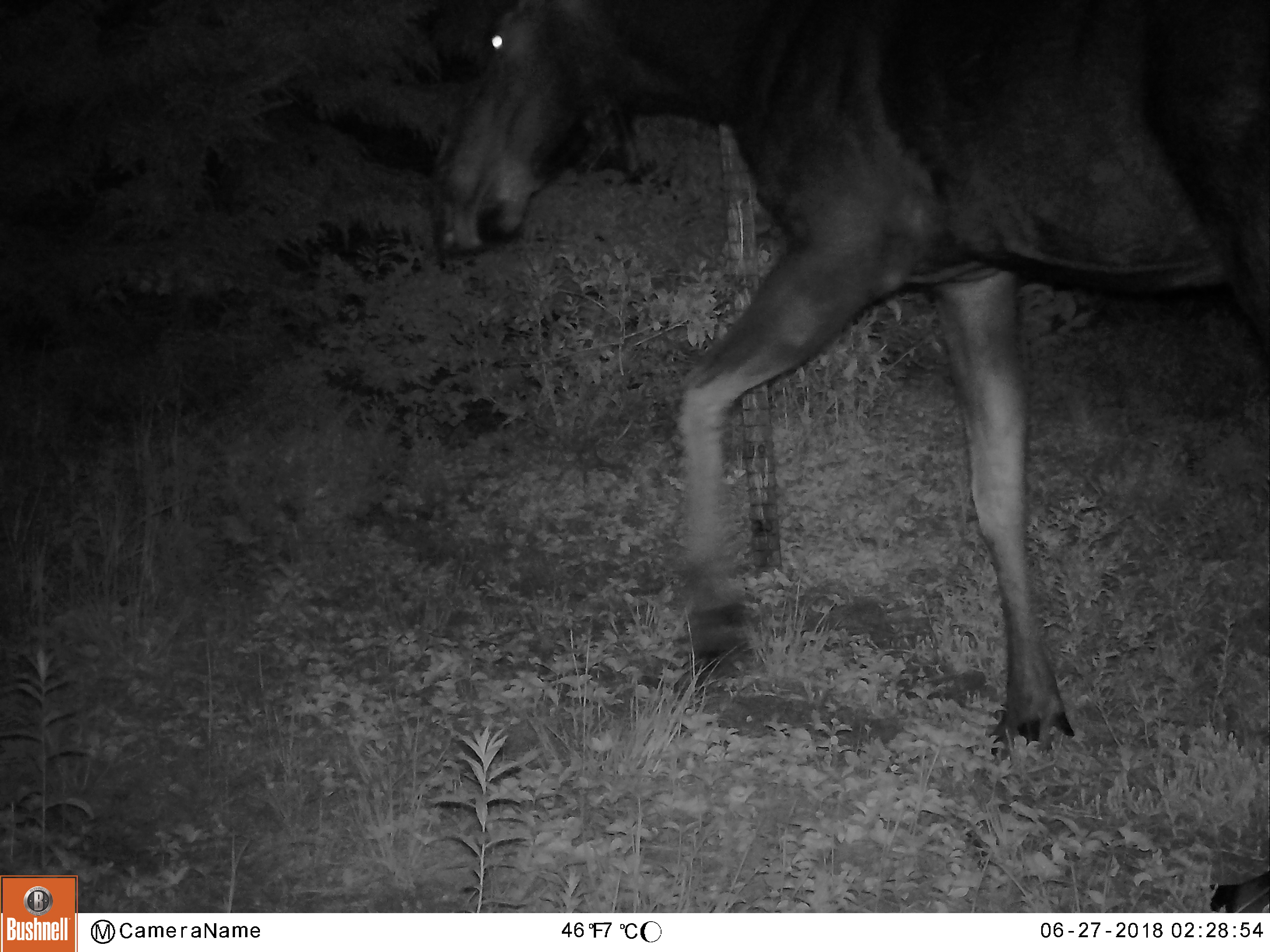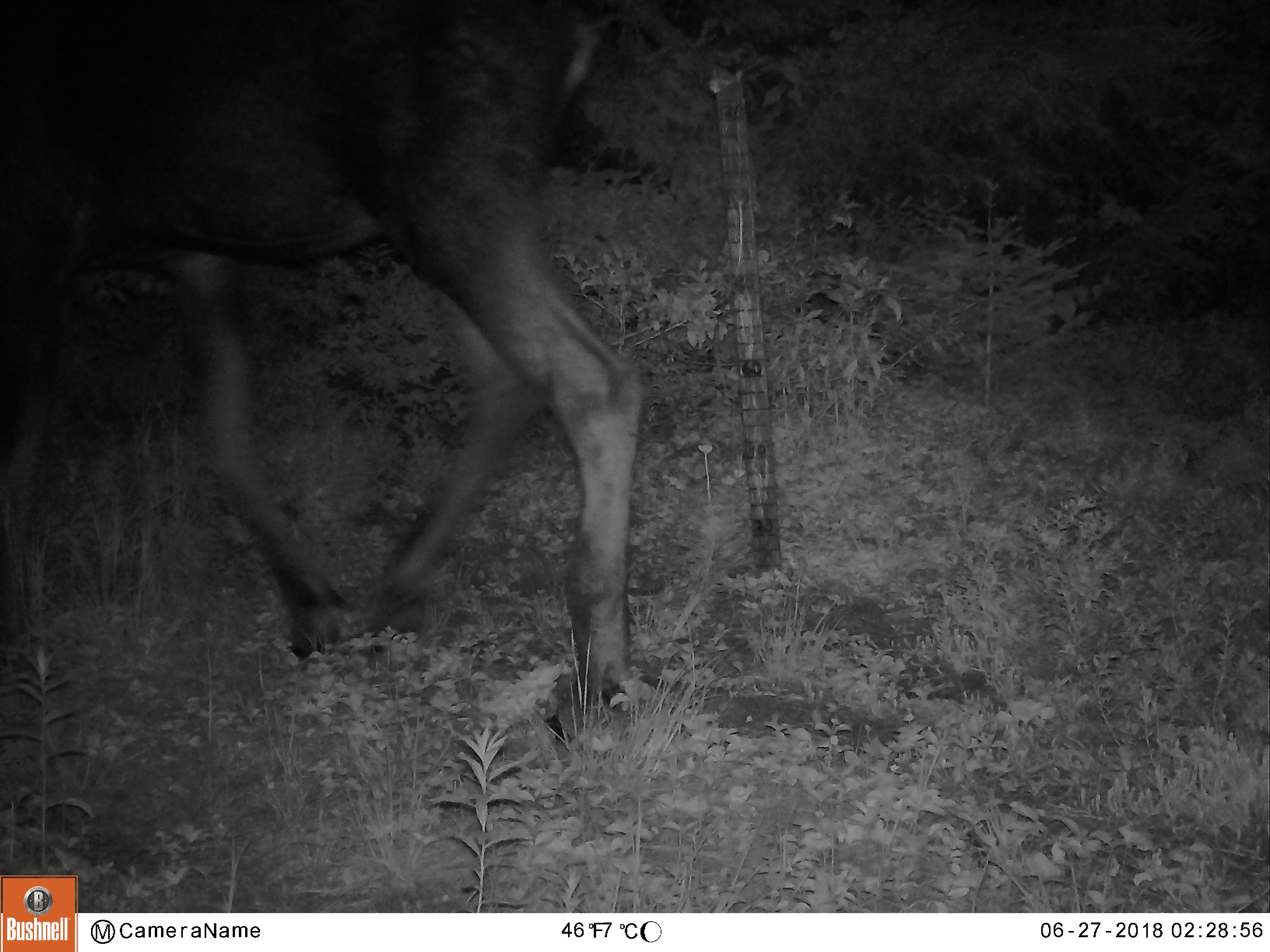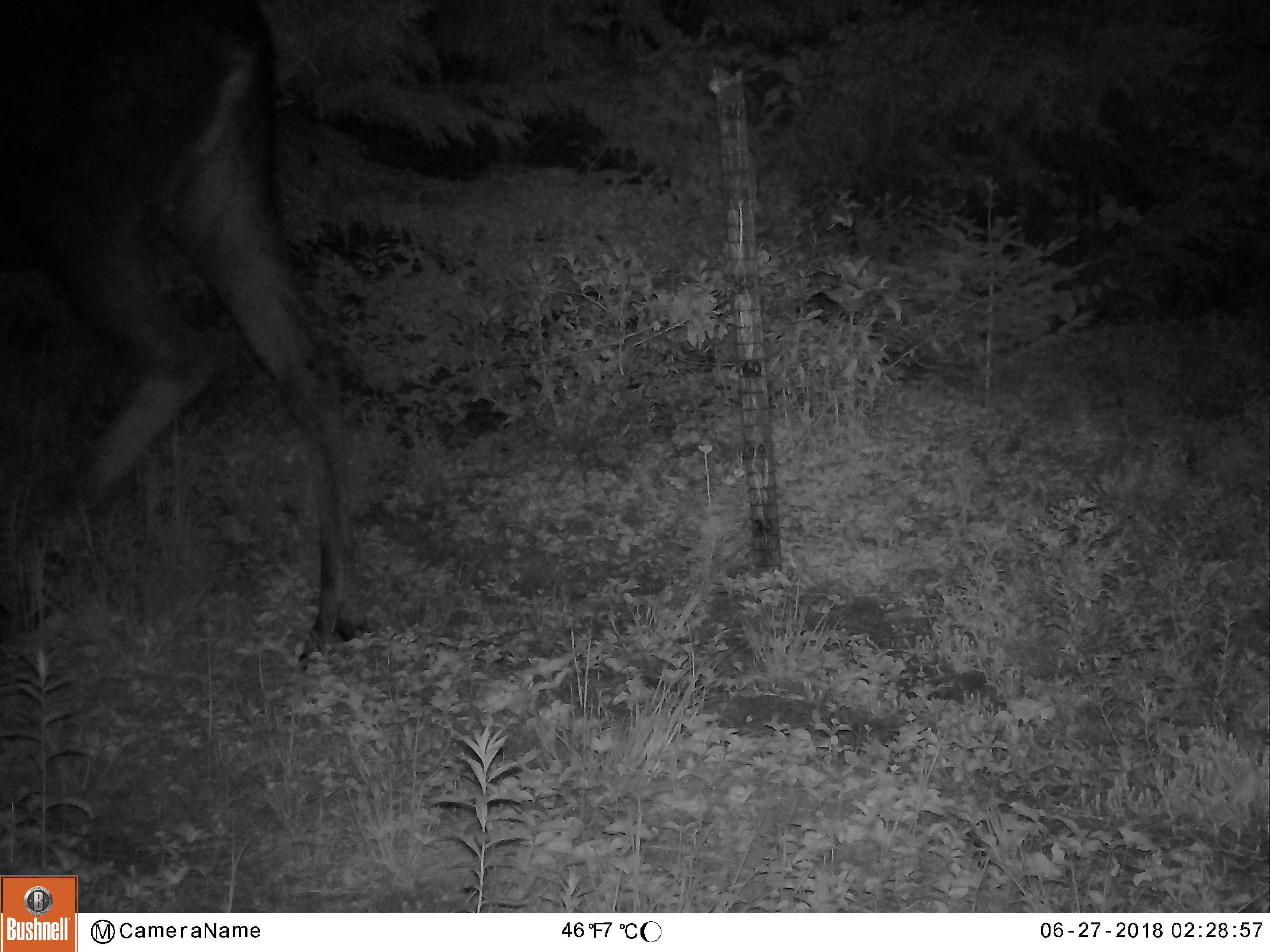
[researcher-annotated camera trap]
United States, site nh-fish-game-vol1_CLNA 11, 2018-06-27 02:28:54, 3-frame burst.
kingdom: Animalia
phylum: Chordata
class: Mammalia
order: Artiodactyla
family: Cervidae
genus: Alces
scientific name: Alces alces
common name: moose